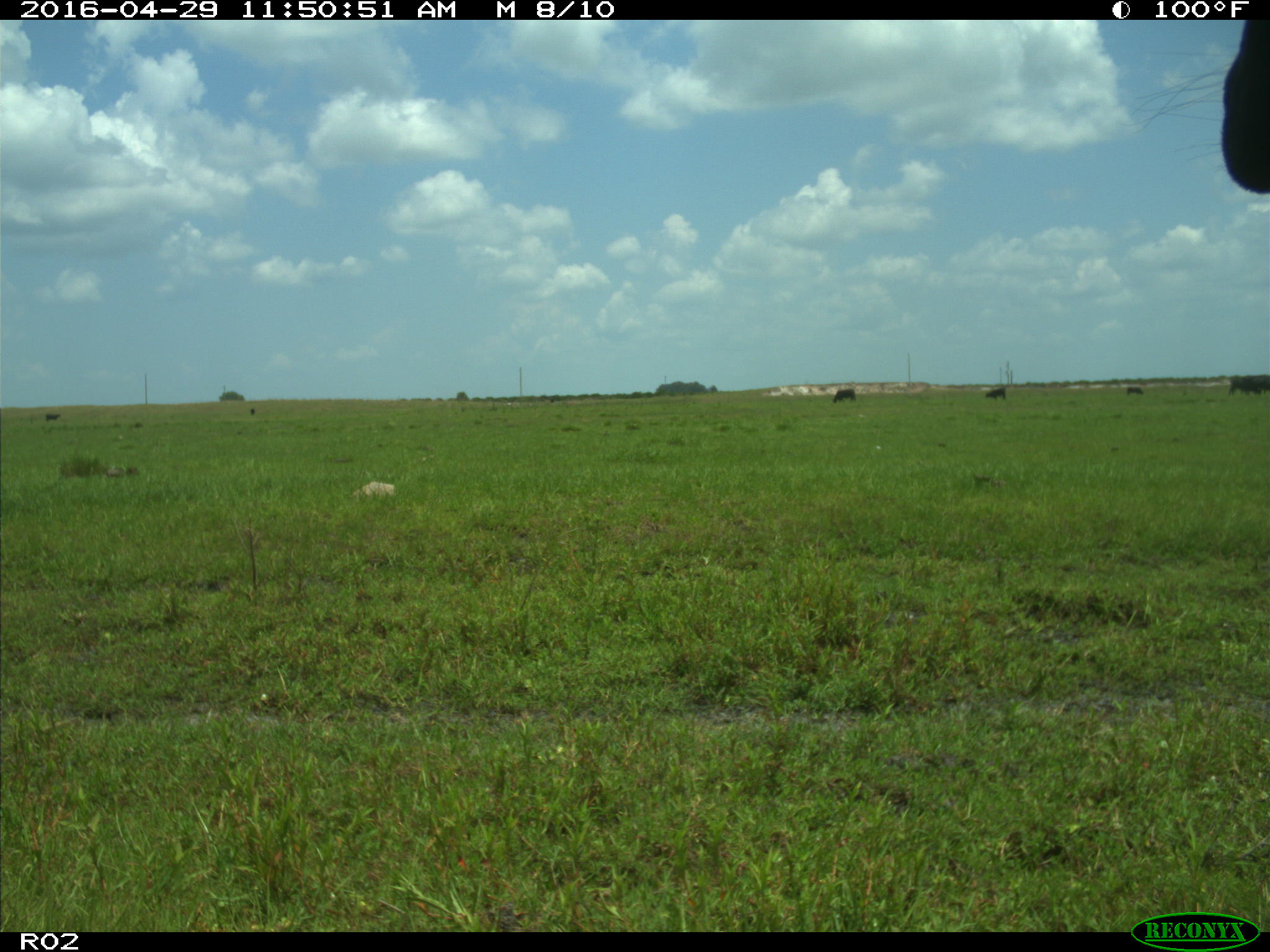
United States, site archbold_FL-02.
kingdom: Animalia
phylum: Chordata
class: Mammalia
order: Artiodactyla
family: Bovidae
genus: Bos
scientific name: Bos taurus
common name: domestic cow